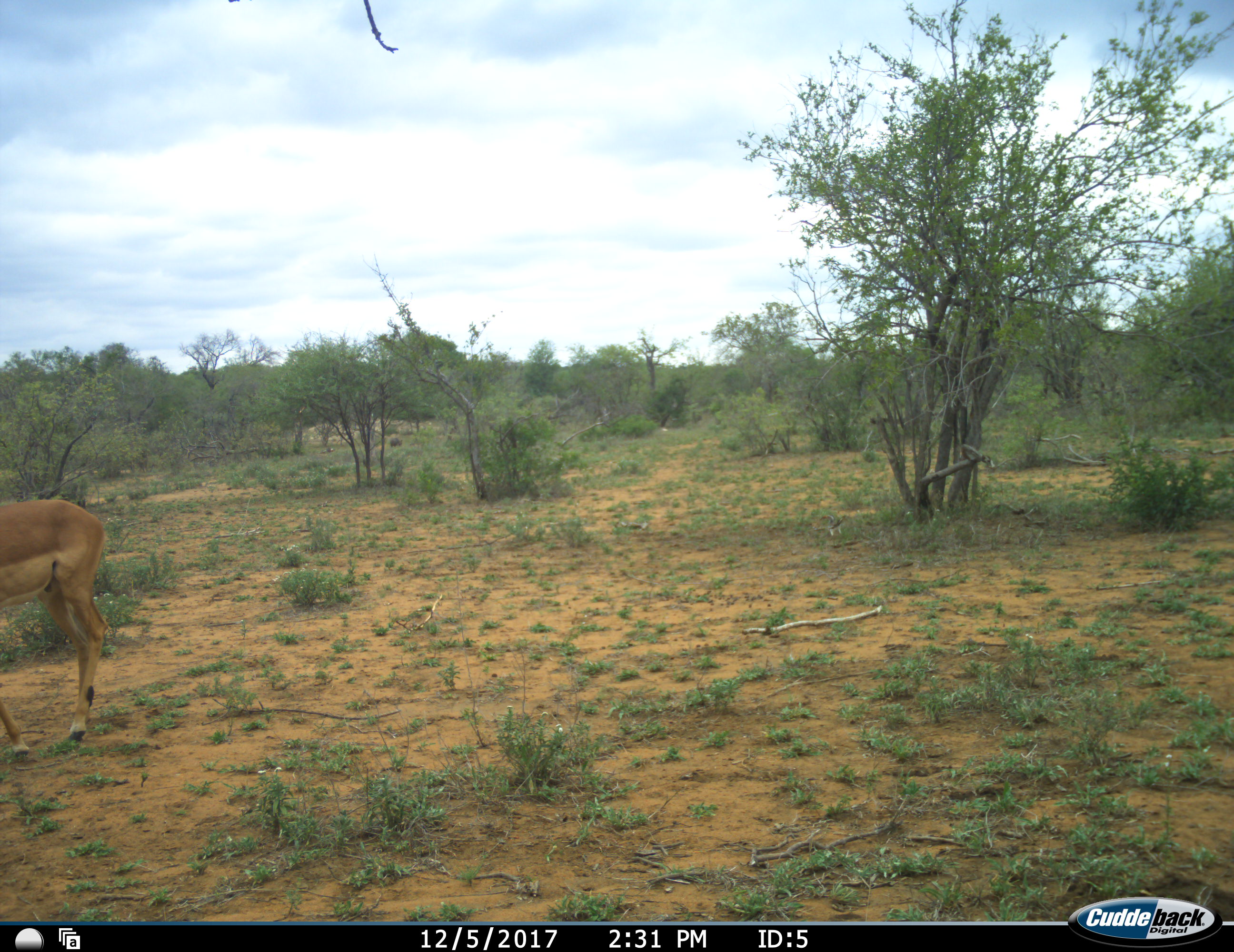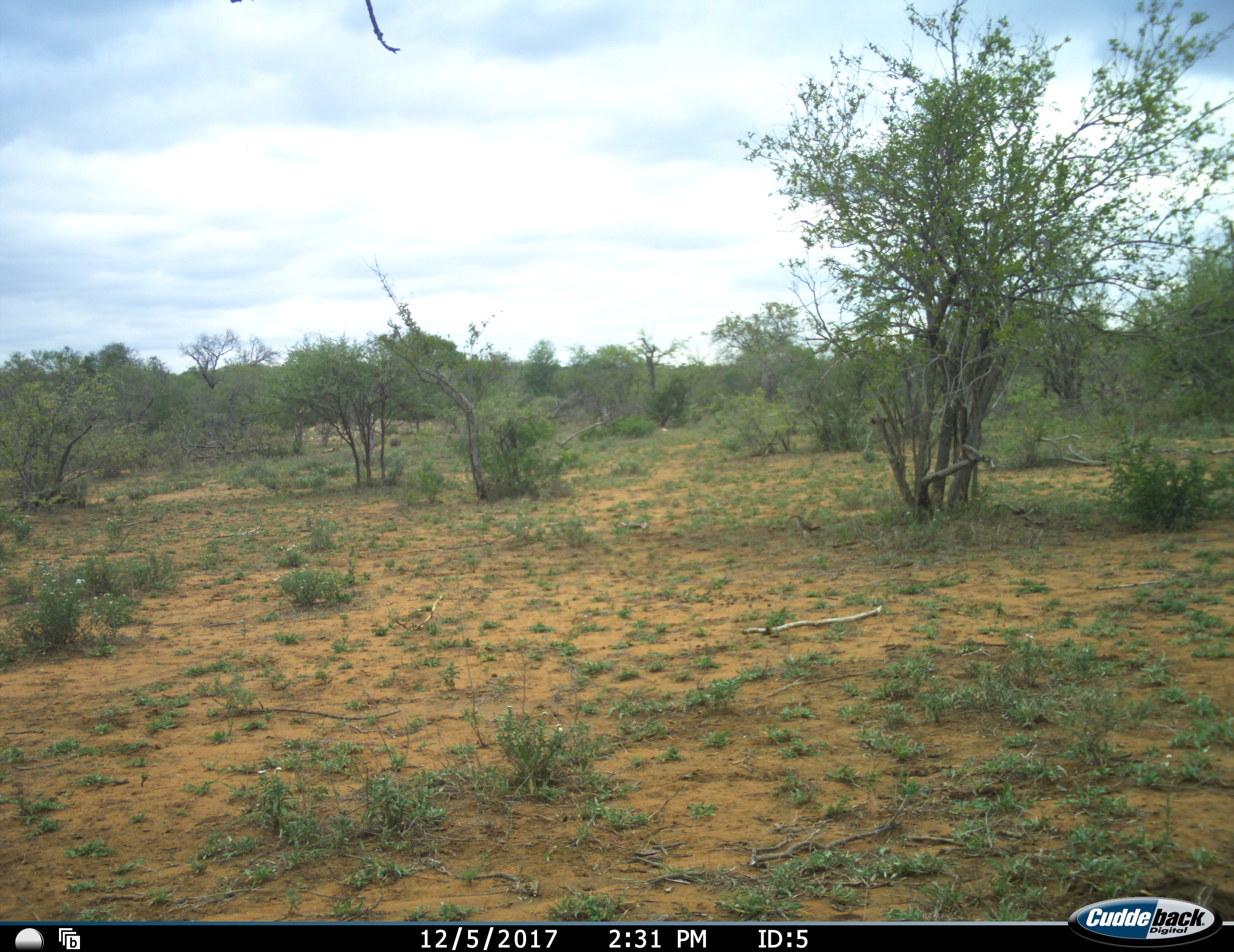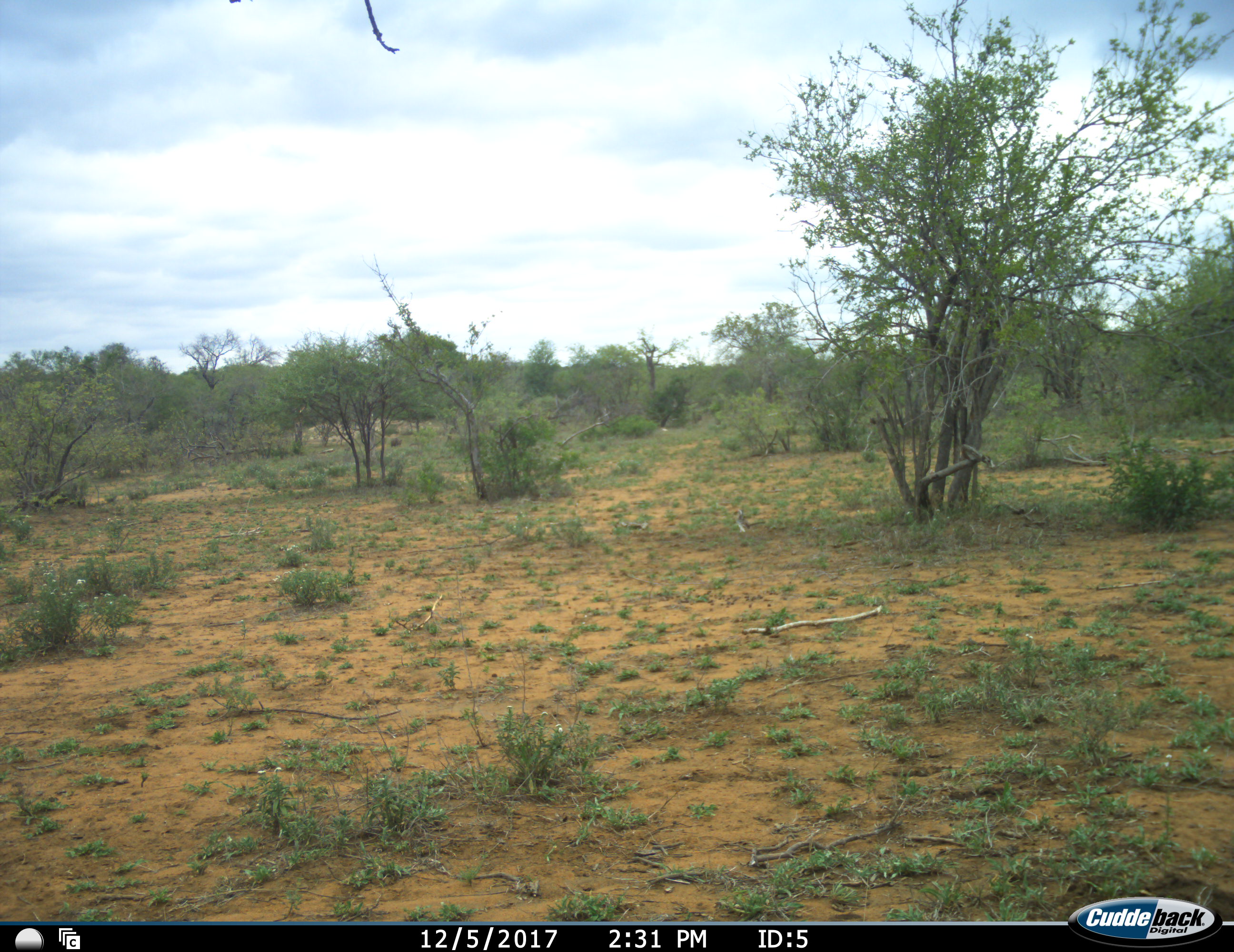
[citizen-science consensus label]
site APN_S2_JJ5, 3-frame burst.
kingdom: Animalia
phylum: Chordata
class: Mammalia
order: Artiodactyla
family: Bovidae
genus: Aepyceros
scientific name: Aepyceros melampus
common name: impala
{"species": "impala (Aepyceros melampus)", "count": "1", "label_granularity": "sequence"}